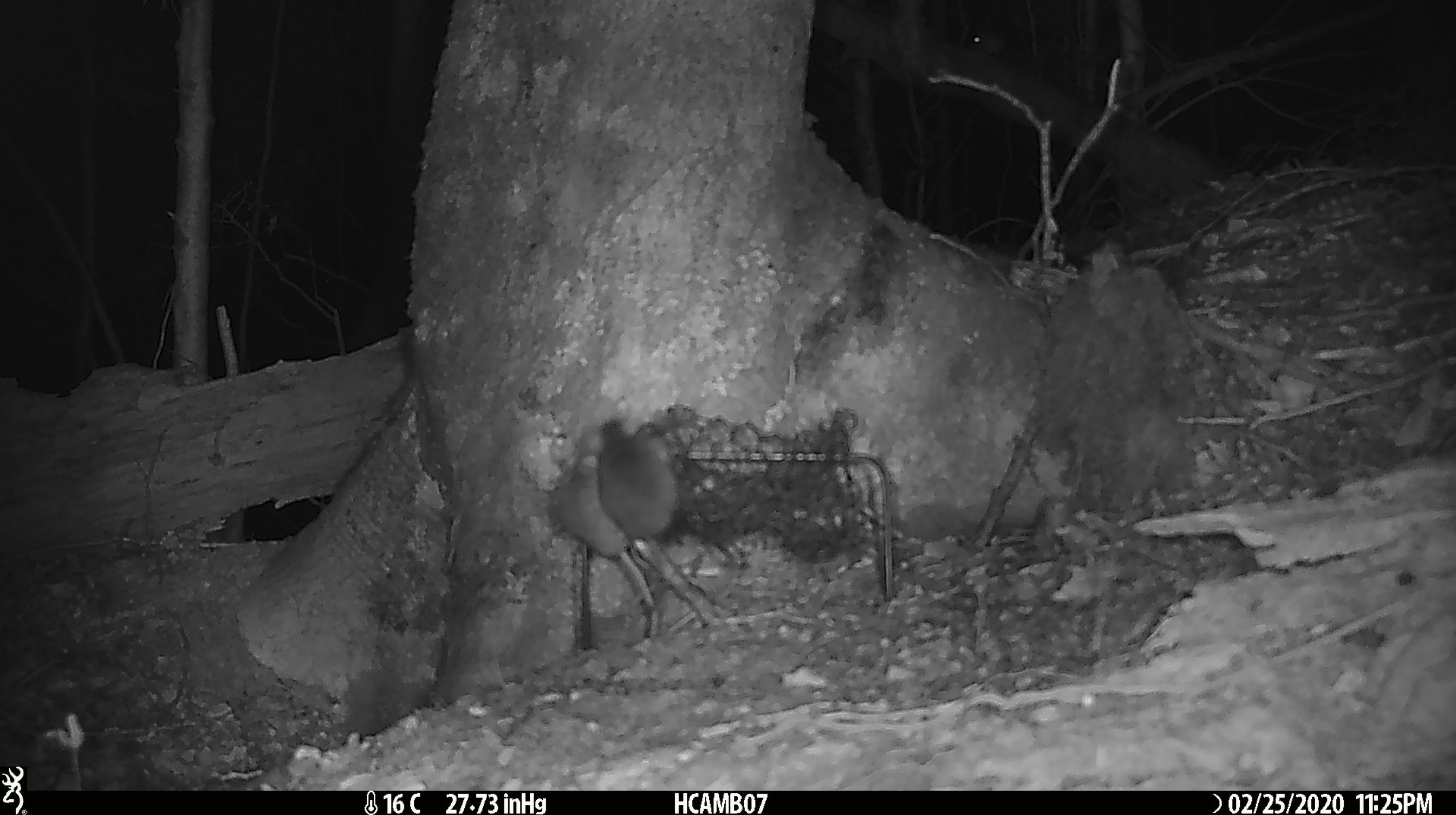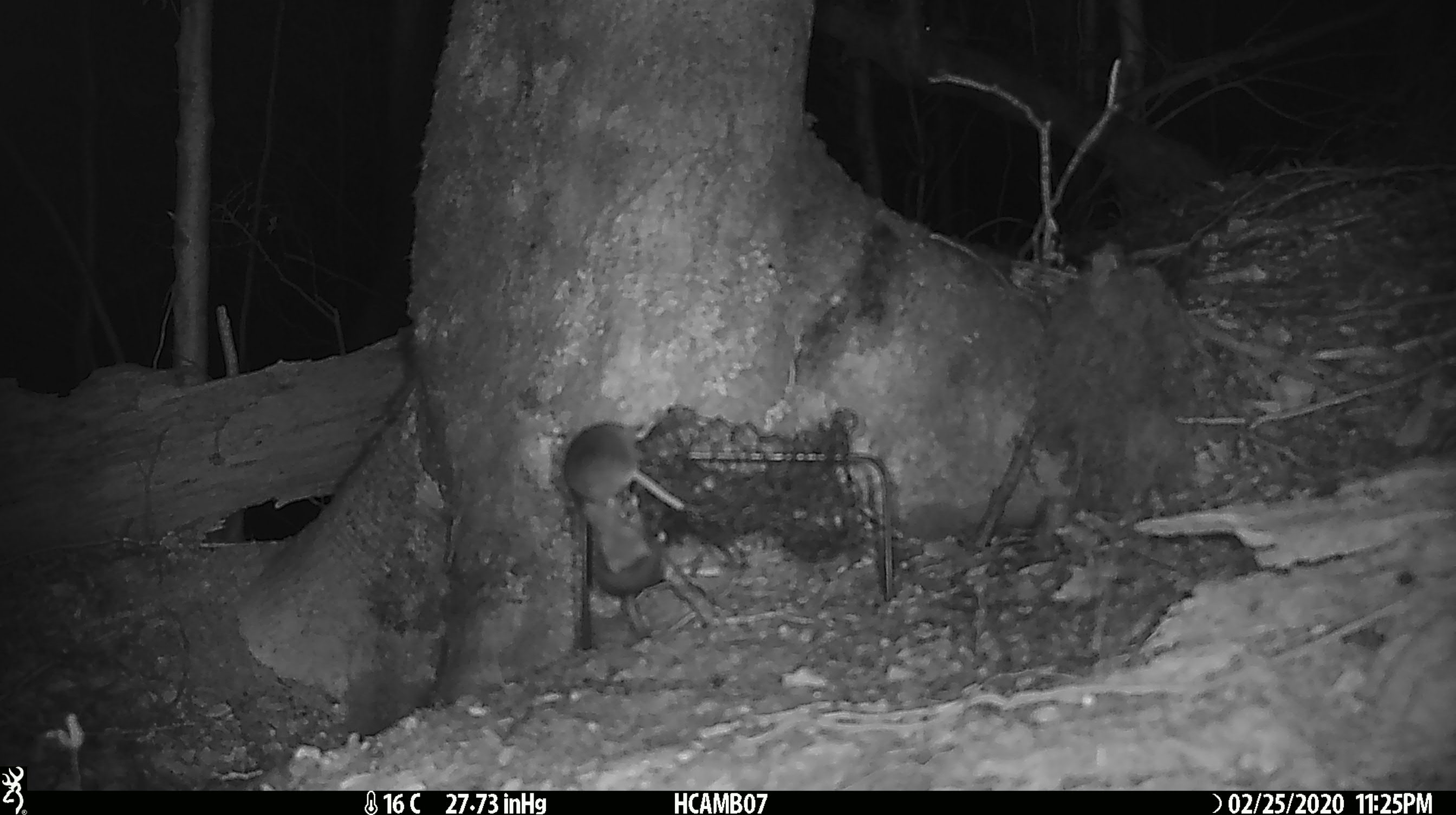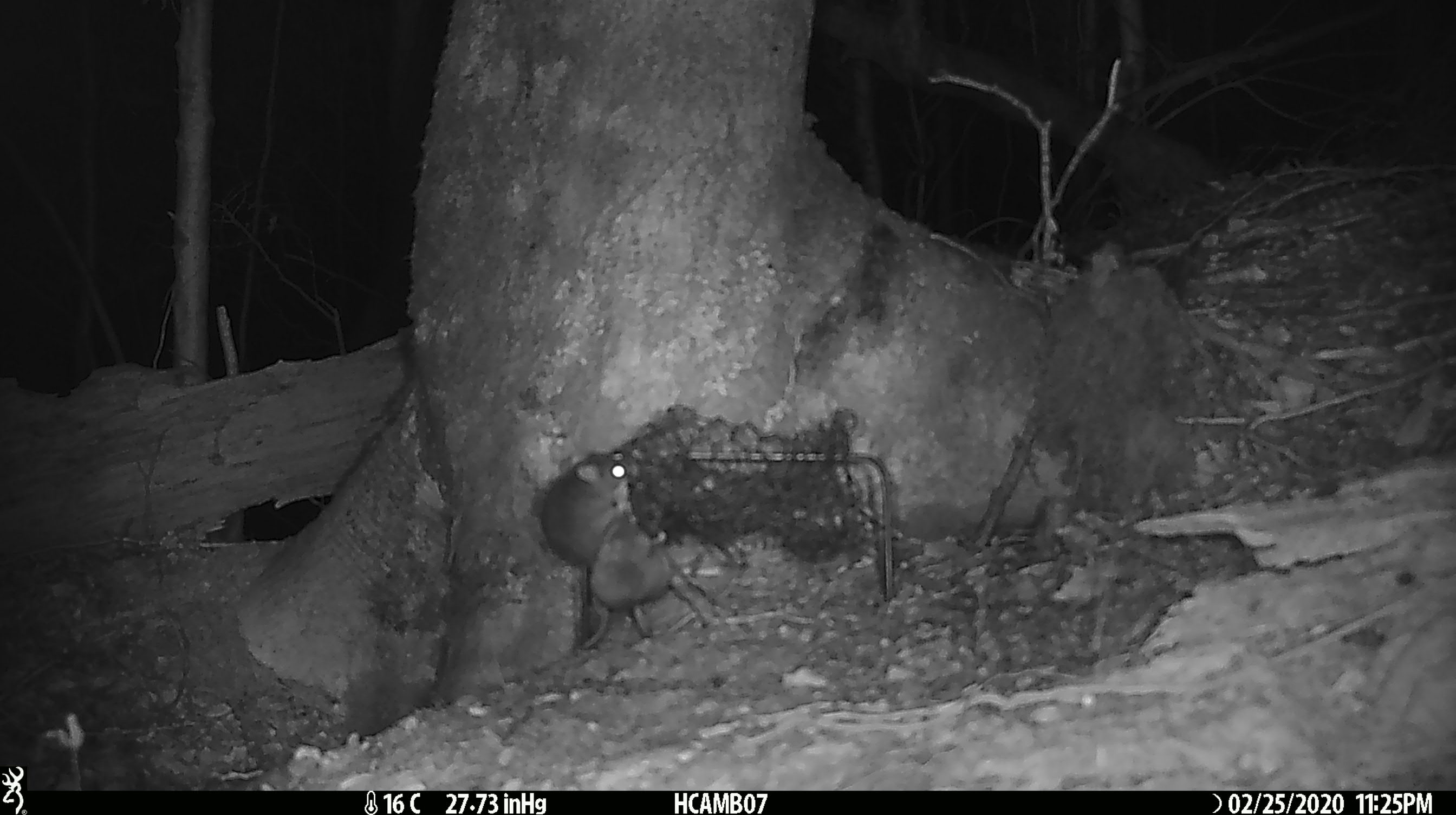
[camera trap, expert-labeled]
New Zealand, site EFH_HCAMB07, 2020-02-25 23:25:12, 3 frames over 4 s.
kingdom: Animalia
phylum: Chordata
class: Mammalia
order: Rodentia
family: Muridae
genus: Mus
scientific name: Mus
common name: mouse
Mouse (Mus).